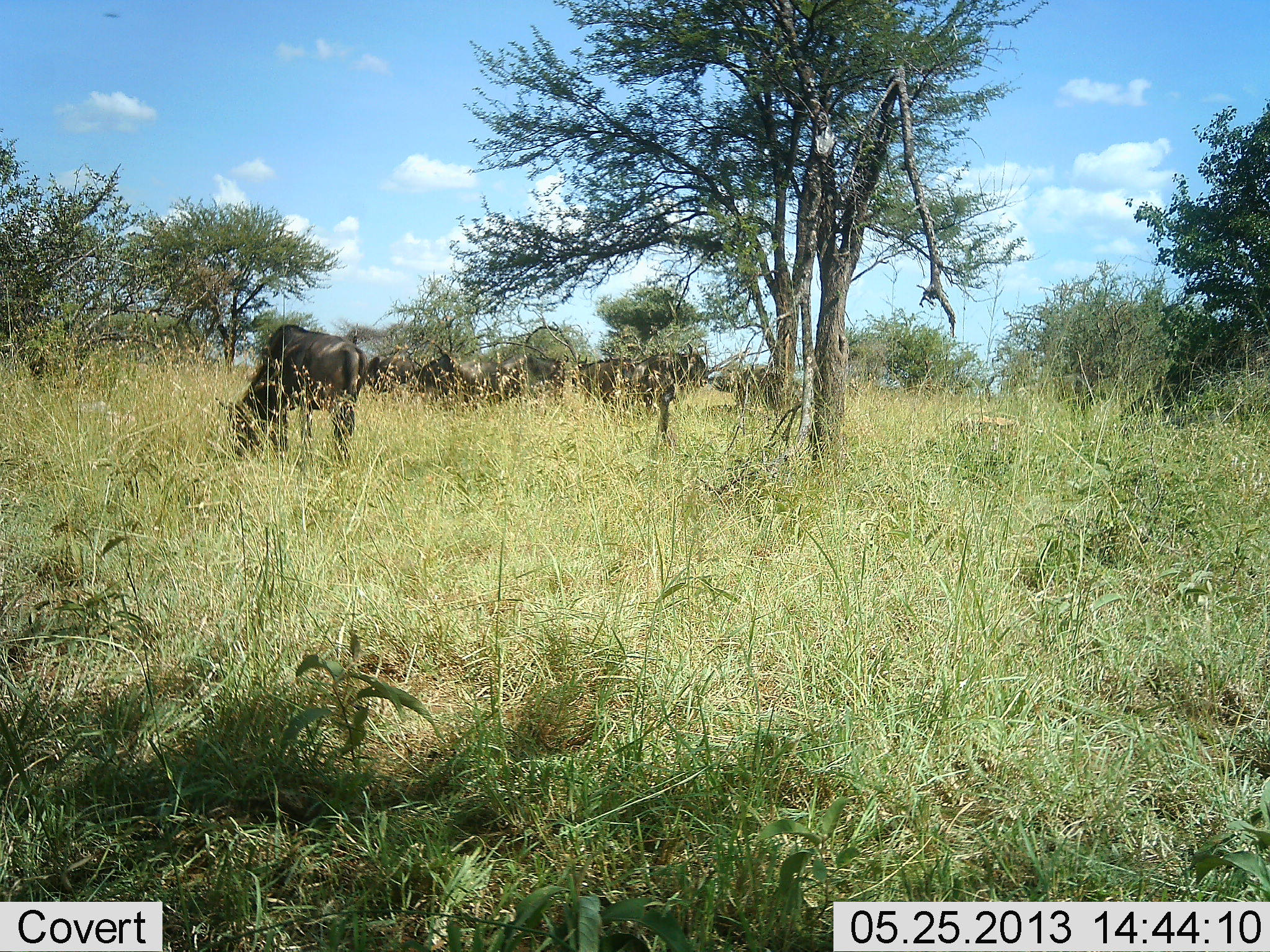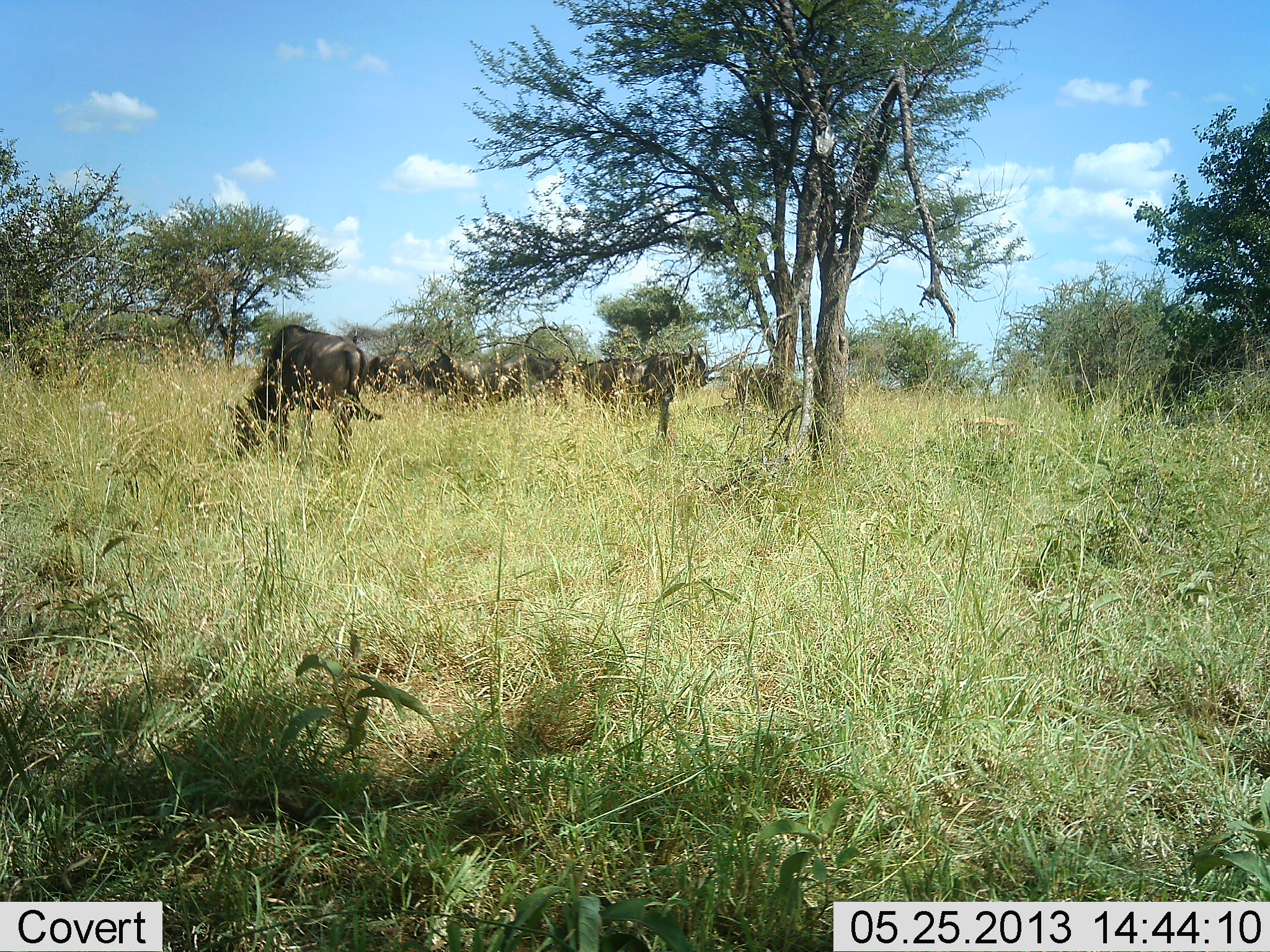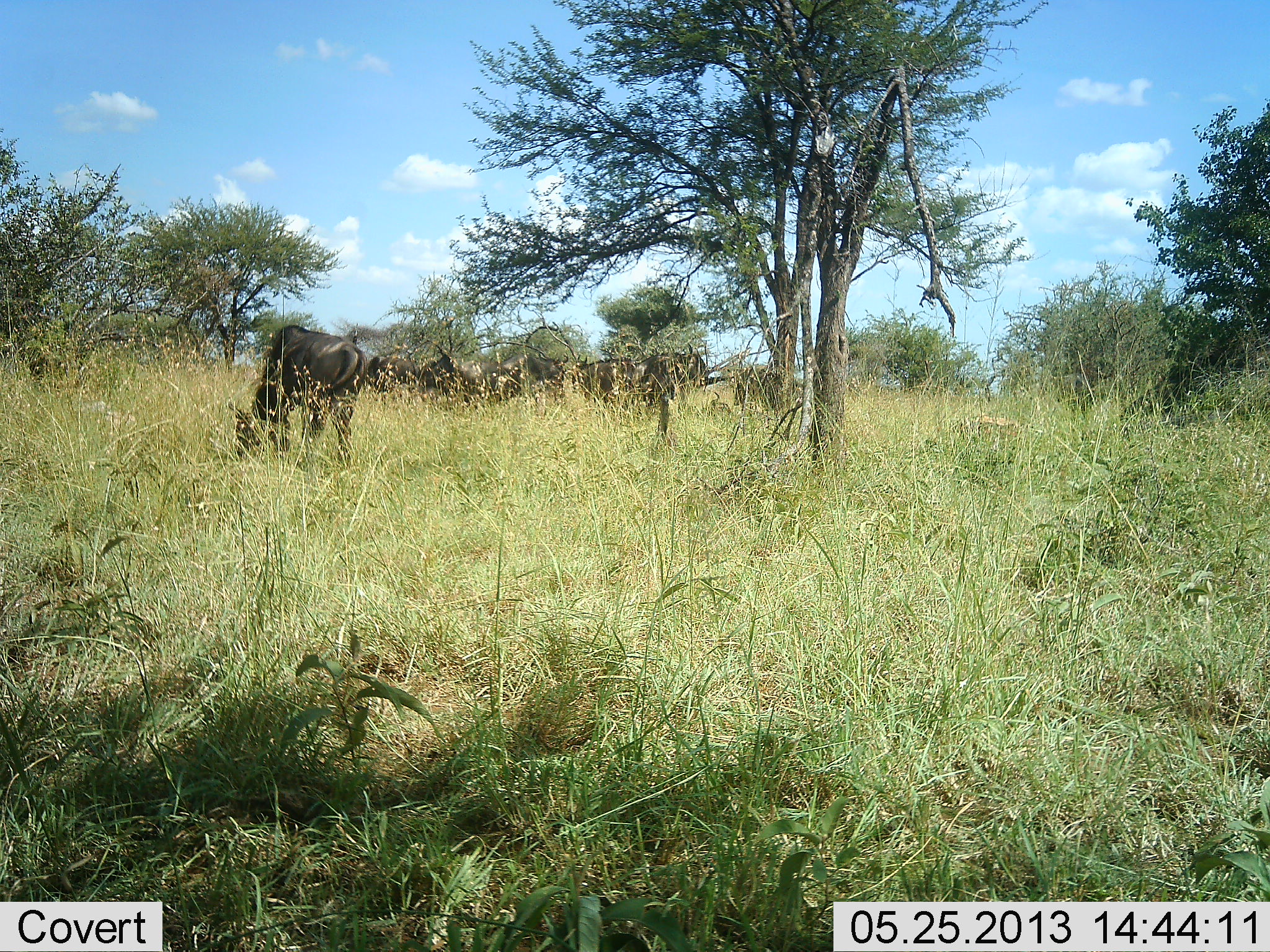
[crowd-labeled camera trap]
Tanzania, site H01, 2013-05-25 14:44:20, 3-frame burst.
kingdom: Animalia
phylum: Chordata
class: Mammalia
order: Artiodactyla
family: Bovidae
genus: Connochaetes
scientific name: Connochaetes taurinus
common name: blue wildebeest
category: wildebeest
Wildebeest (blue wildebeest) (Connochaetes taurinus), count 6. Behavior (volunteer vote fractions): standing 50%, resting 3%, moving 3%, interacting 3%. Young present (vote fraction): 0%. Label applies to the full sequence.